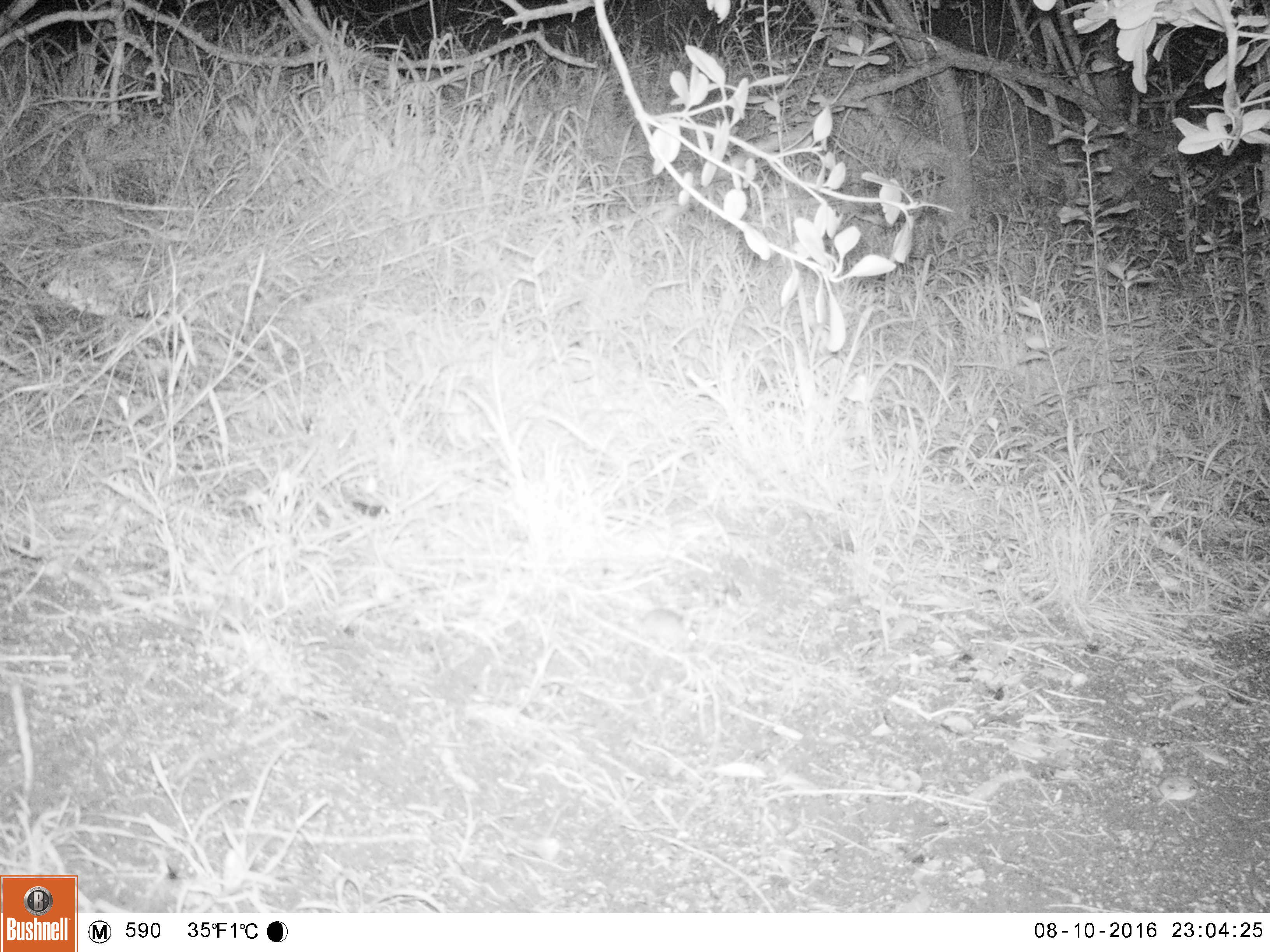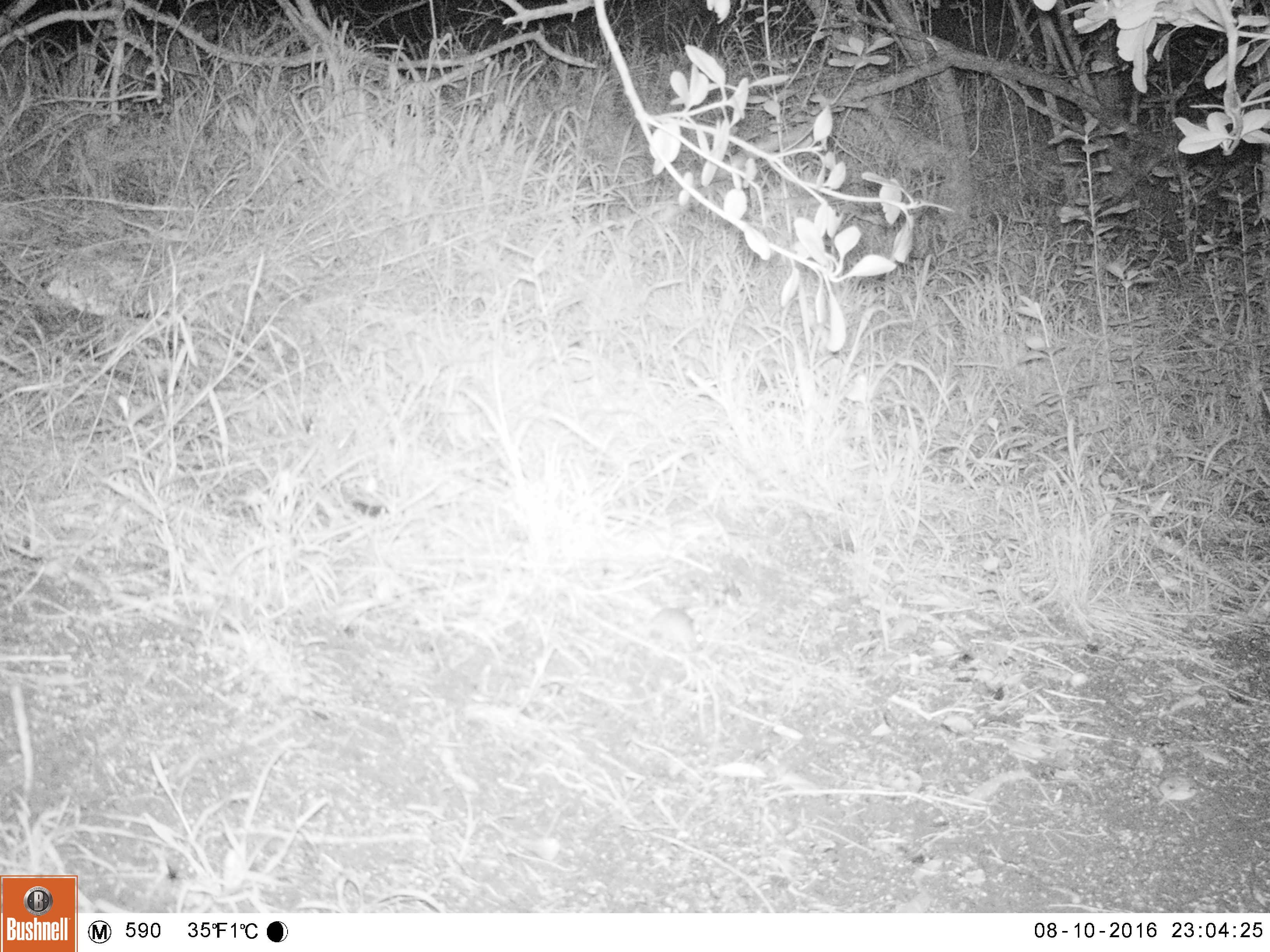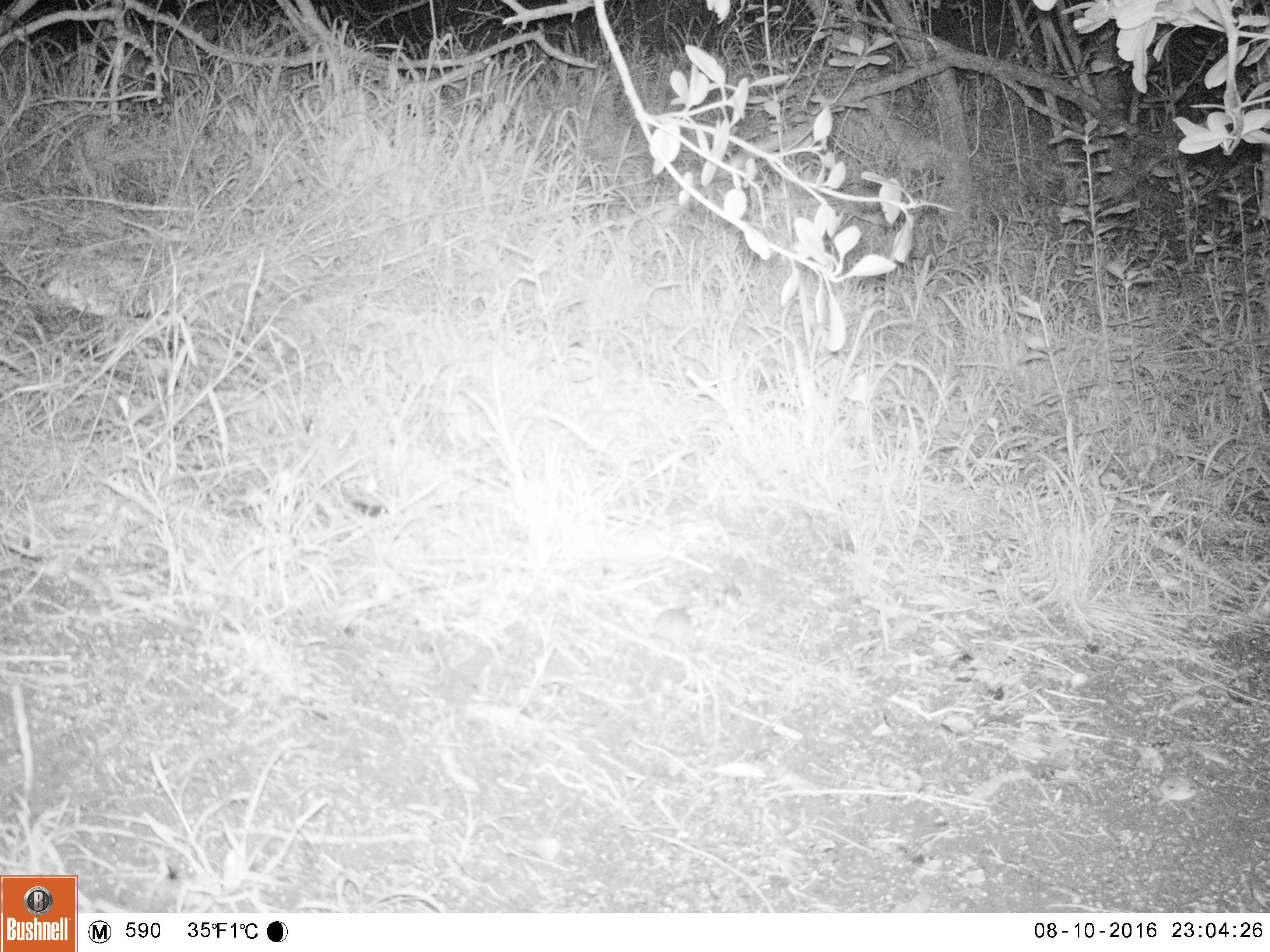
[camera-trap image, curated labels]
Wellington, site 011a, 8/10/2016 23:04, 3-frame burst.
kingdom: Animalia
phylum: Chordata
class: Mammalia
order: Rodentia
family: Muridae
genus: Mus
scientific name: Mus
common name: mouse